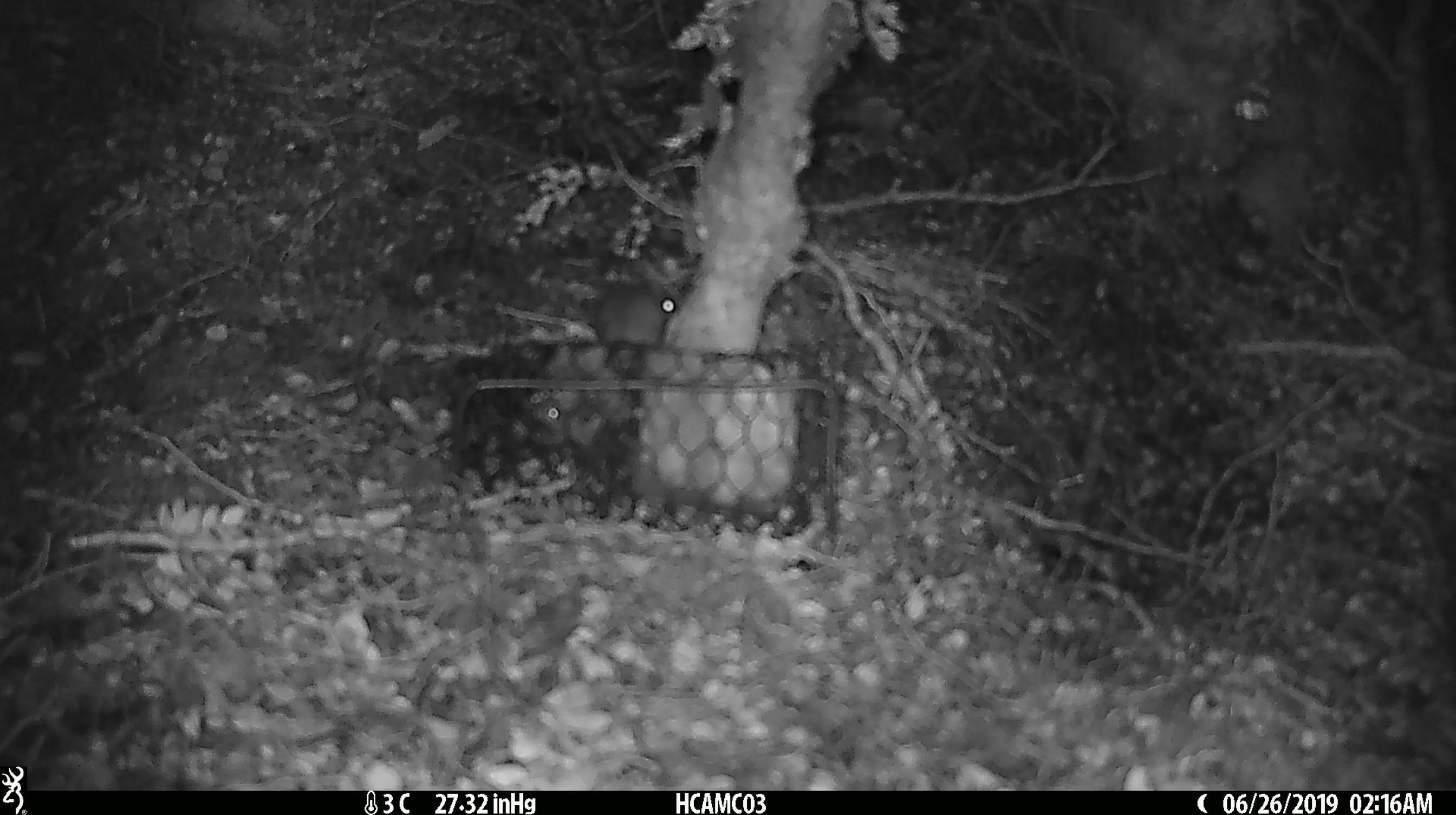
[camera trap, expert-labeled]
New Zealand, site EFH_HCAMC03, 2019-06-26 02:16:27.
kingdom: Animalia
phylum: Chordata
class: Mammalia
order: Rodentia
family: Muridae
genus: Mus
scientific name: Mus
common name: mouse